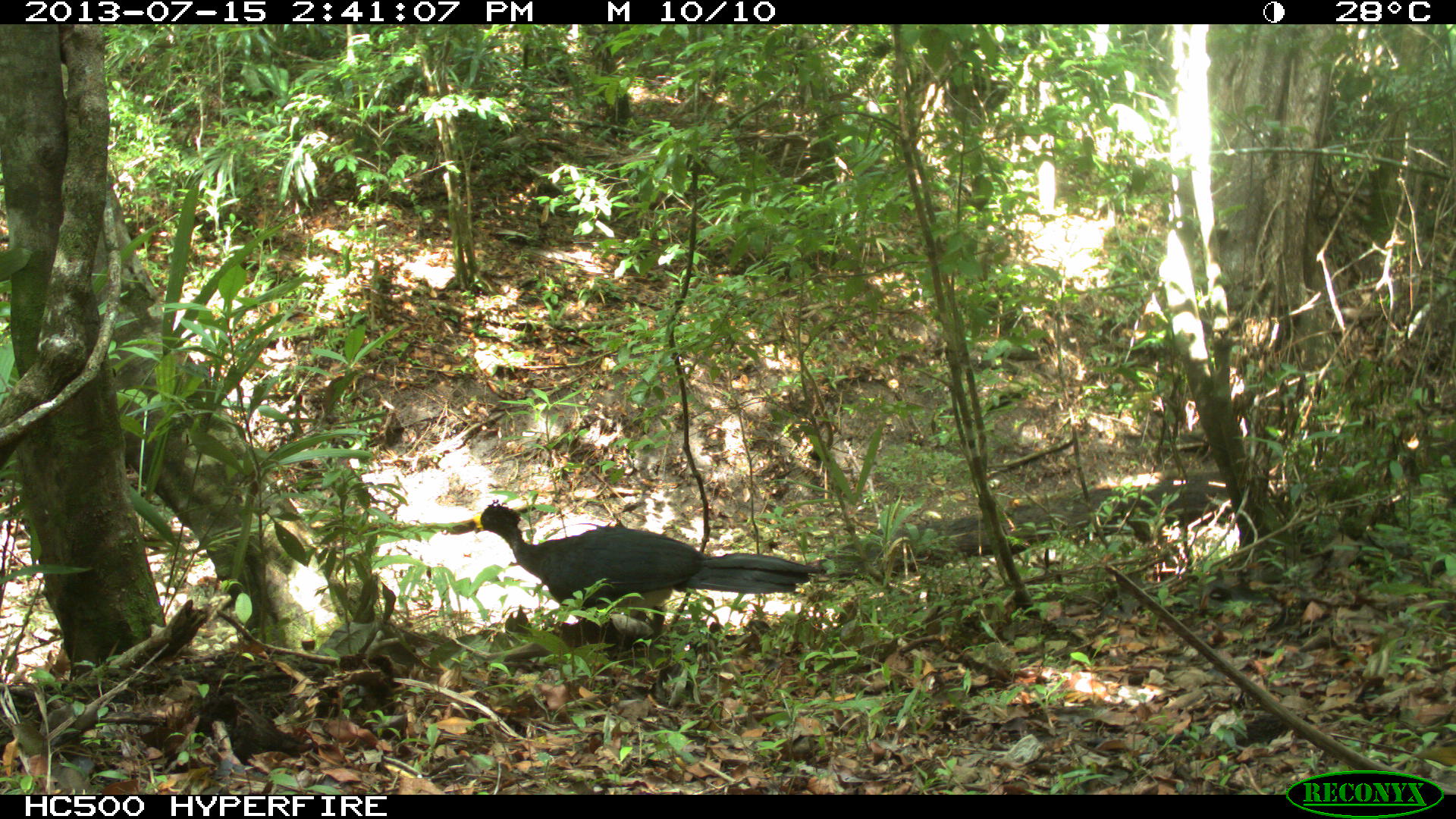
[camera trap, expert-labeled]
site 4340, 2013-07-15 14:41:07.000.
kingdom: Animalia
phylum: Chordata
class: Aves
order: Galliformes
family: Cracidae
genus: Crax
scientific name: Crax rubra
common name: great curassow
Crax rubra (great curassow), count 1, sex male.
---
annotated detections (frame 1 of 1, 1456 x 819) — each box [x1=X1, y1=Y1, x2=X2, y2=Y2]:
crax rubra: [x1=469, y1=498, x2=825, y2=643]